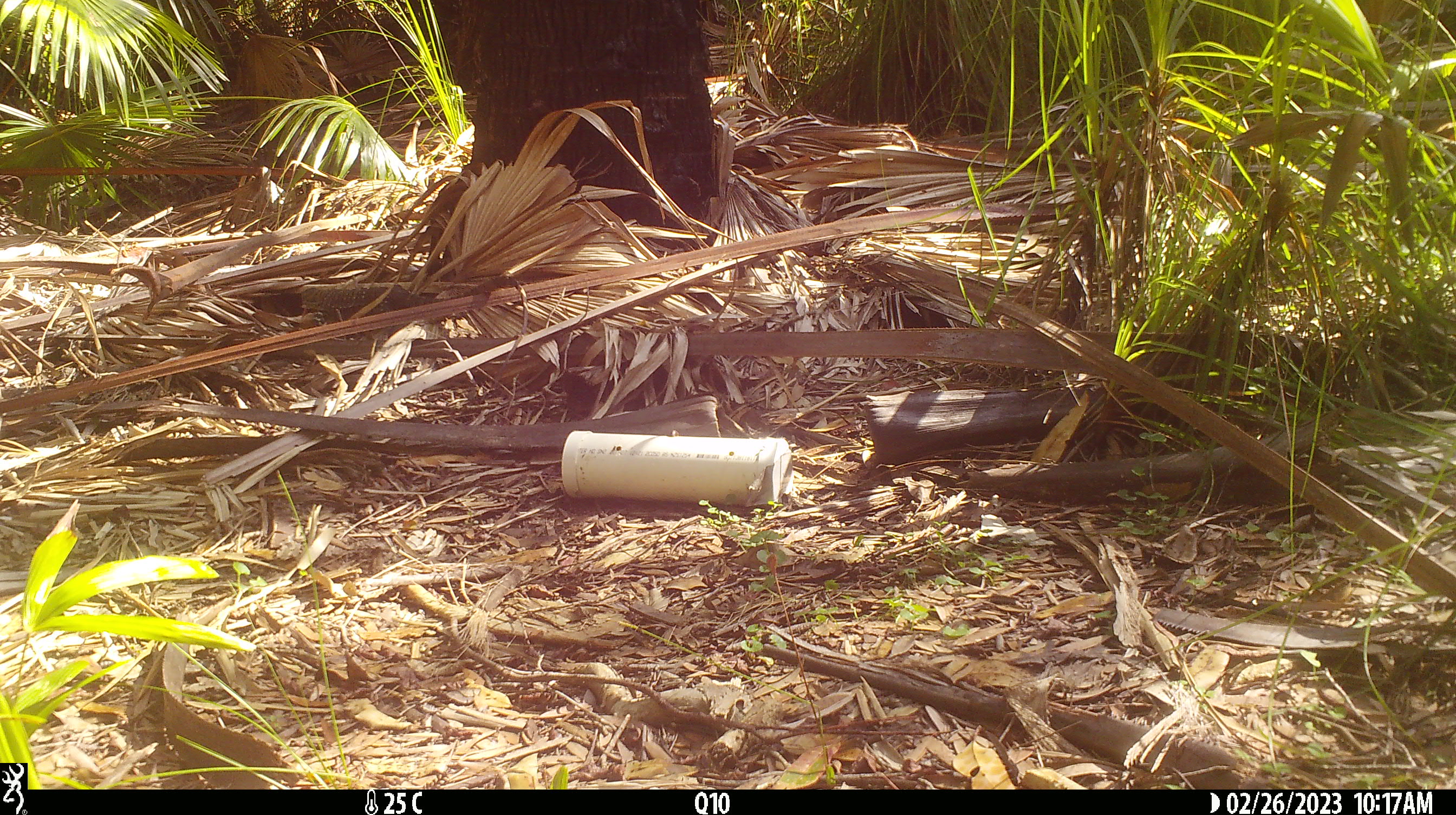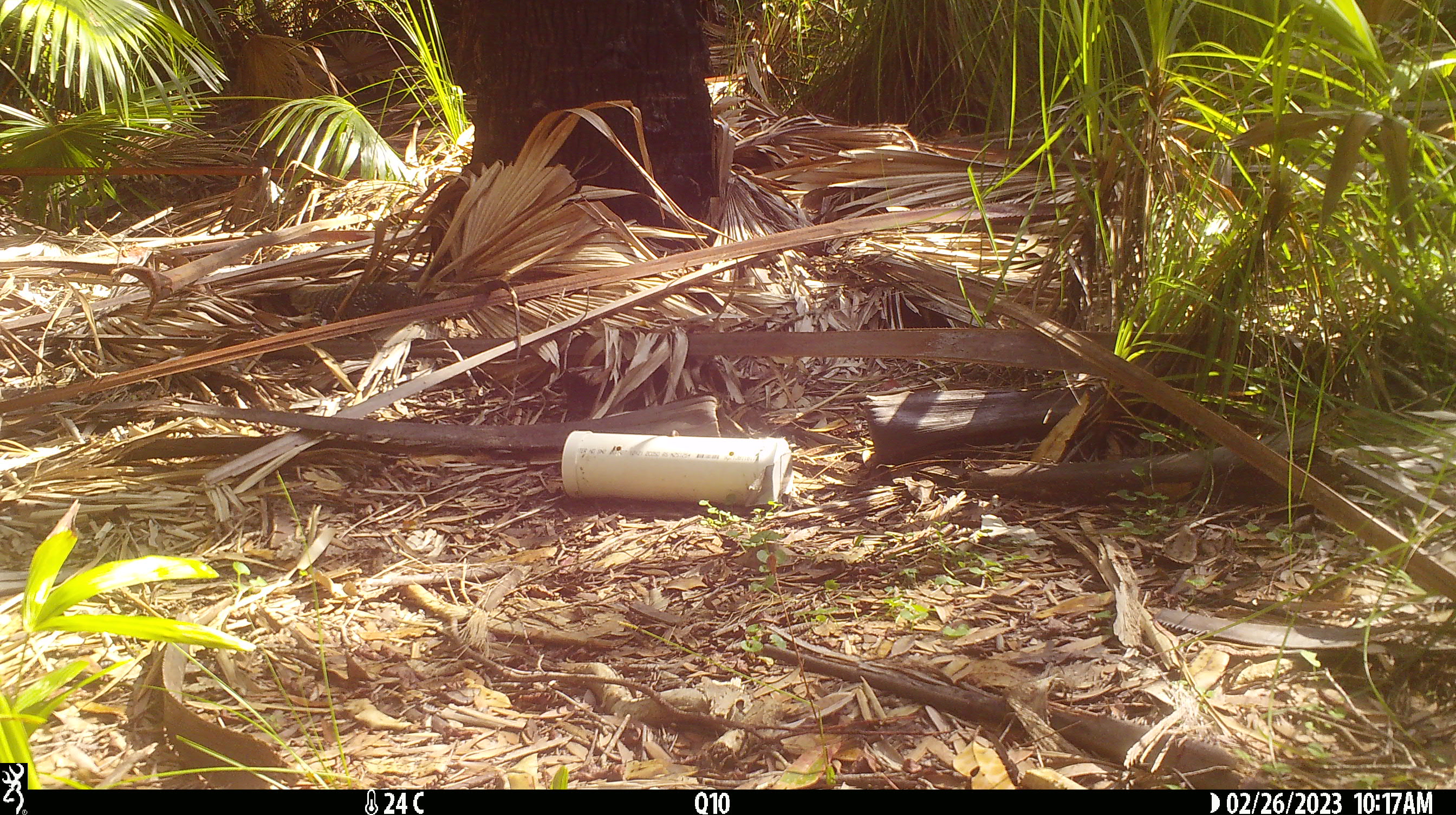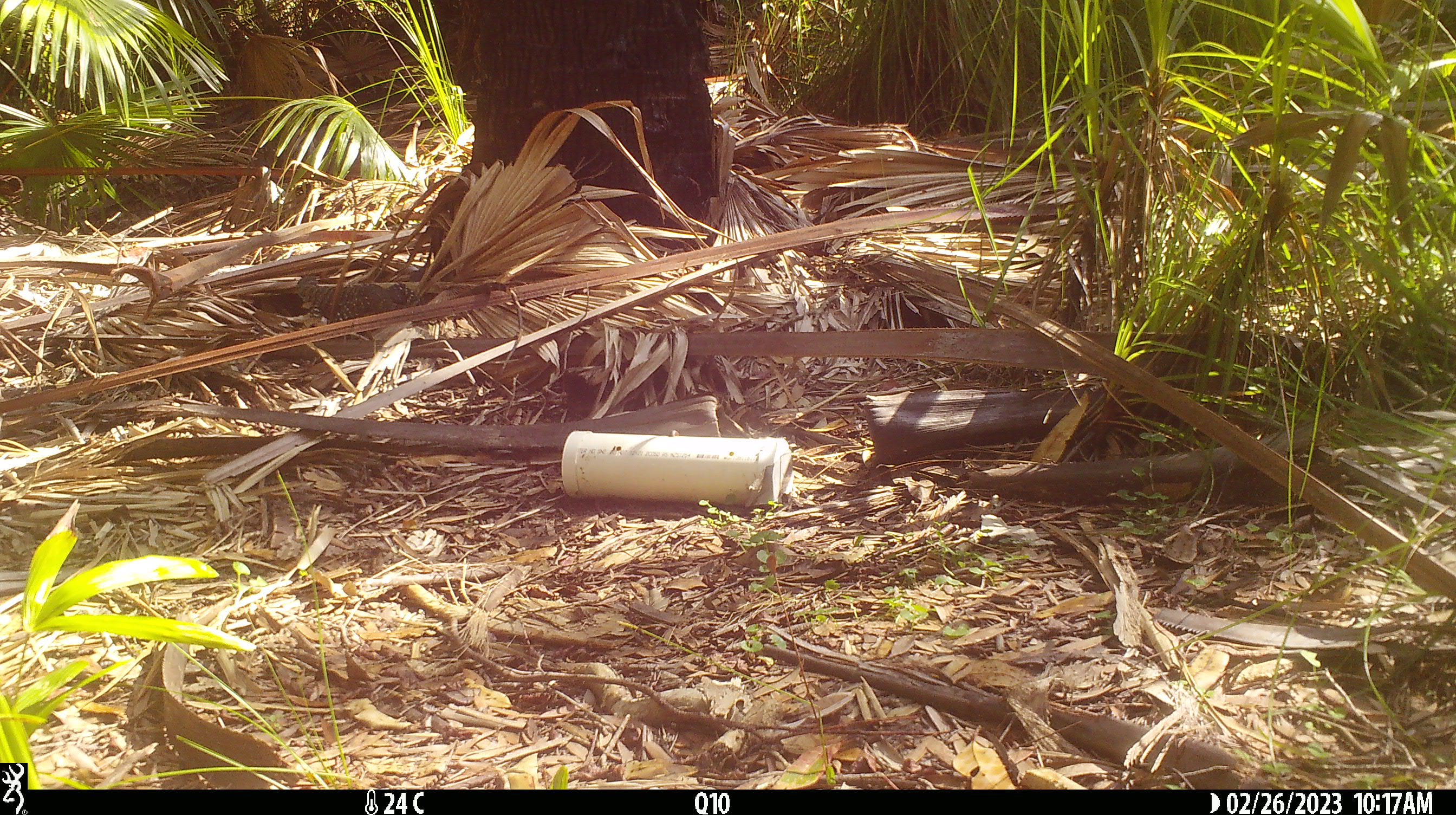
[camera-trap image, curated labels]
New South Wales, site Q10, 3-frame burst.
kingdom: Animalia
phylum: Chordata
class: Reptilia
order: Squamata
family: Varanidae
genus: Varanus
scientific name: Varanus varius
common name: lace monitor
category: goanna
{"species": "goanna (lace monitor) (Varanus varius)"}